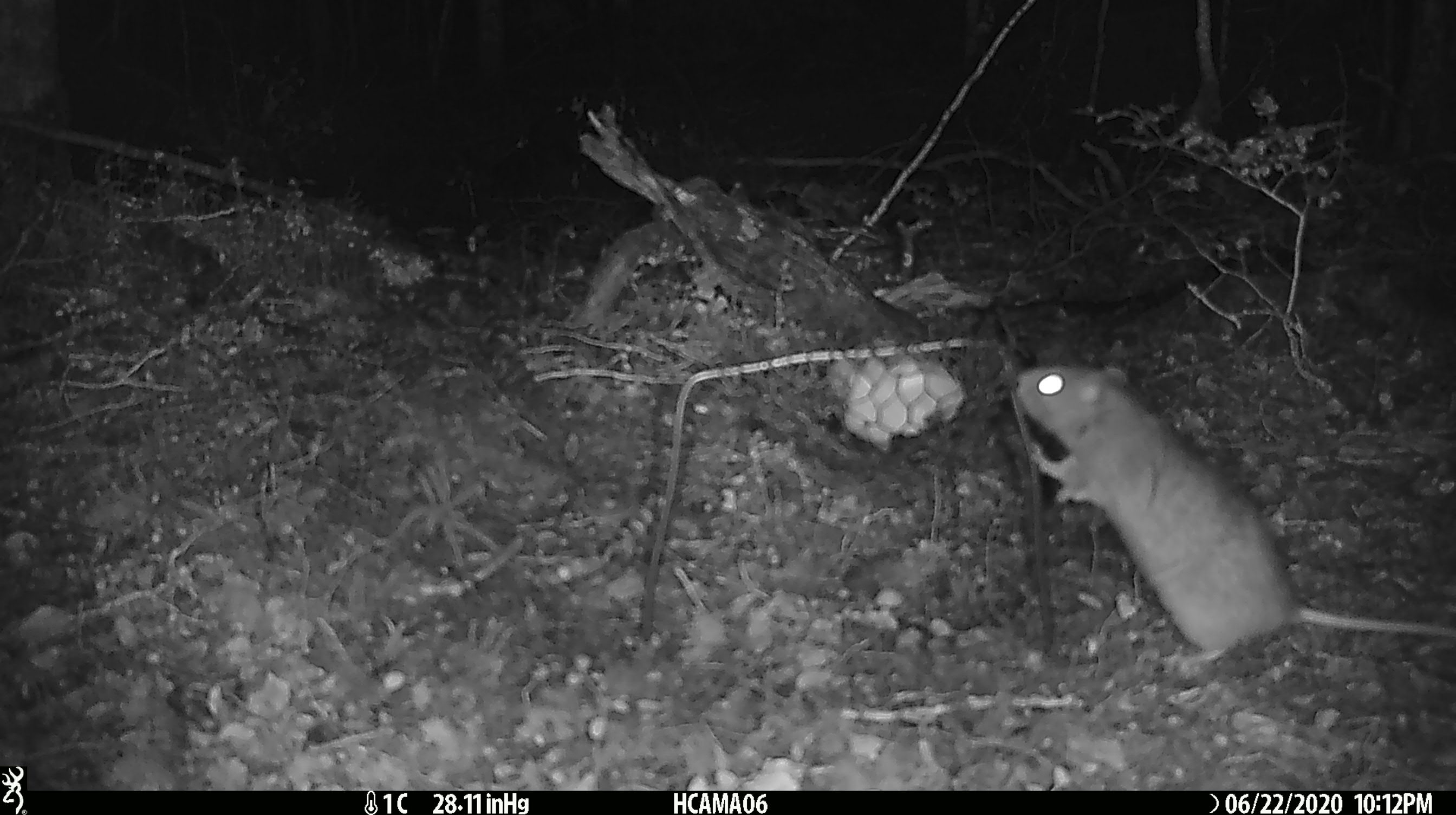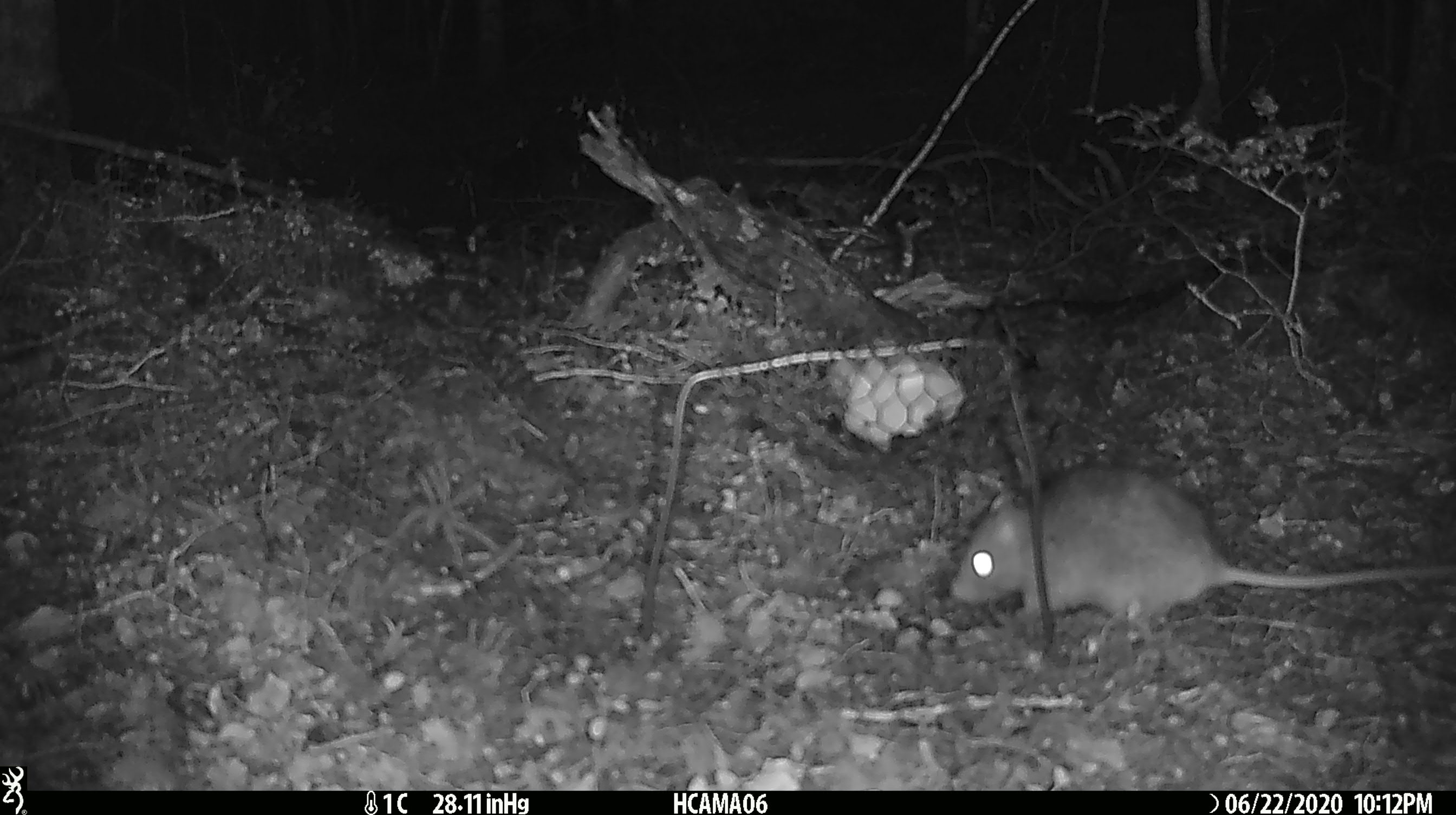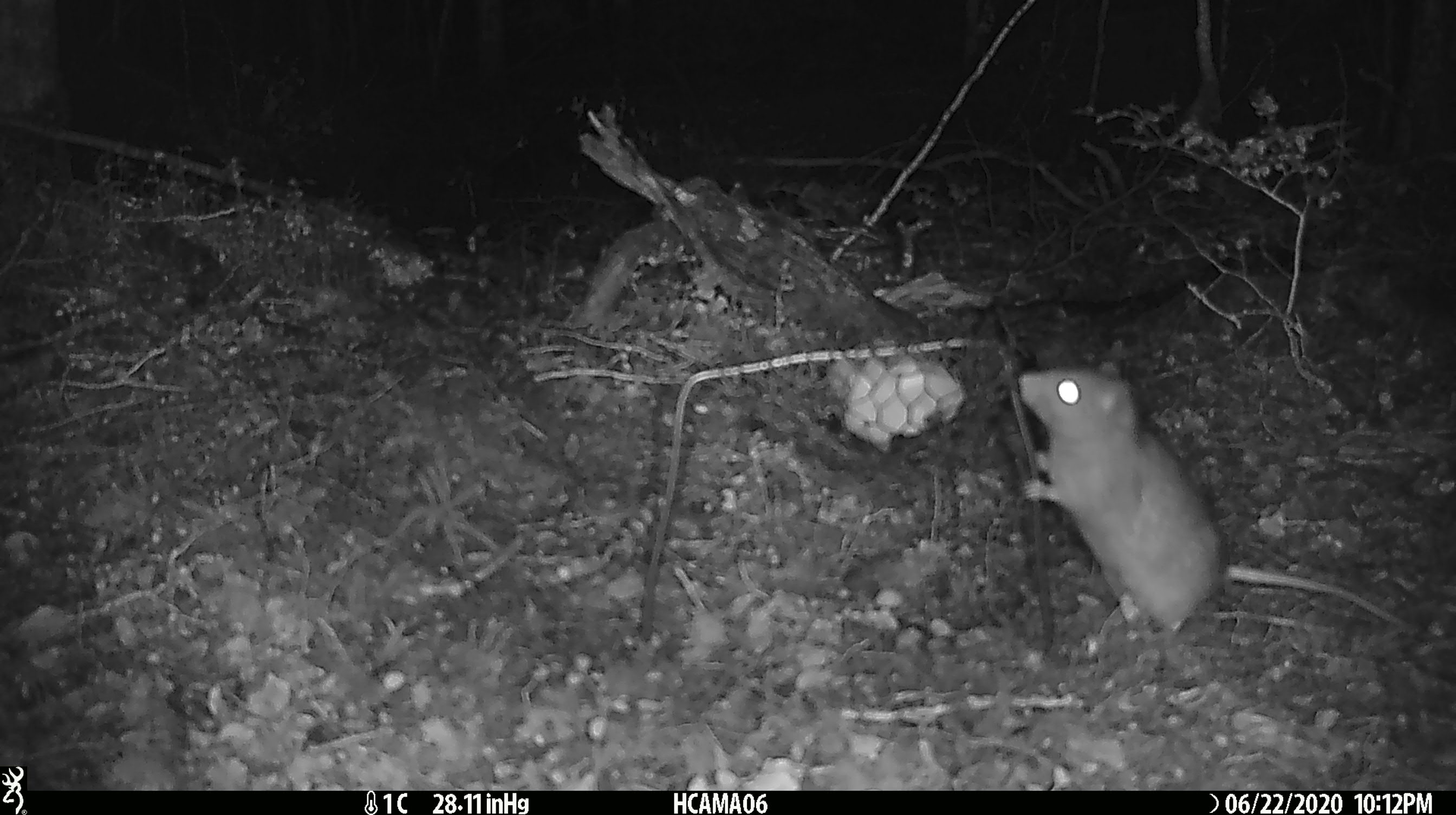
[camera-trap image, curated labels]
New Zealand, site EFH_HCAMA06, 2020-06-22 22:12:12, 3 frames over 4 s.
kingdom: Animalia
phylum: Chordata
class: Mammalia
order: Rodentia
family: Muridae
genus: Rattus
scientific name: Rattus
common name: rat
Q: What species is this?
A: Rat (Rattus).